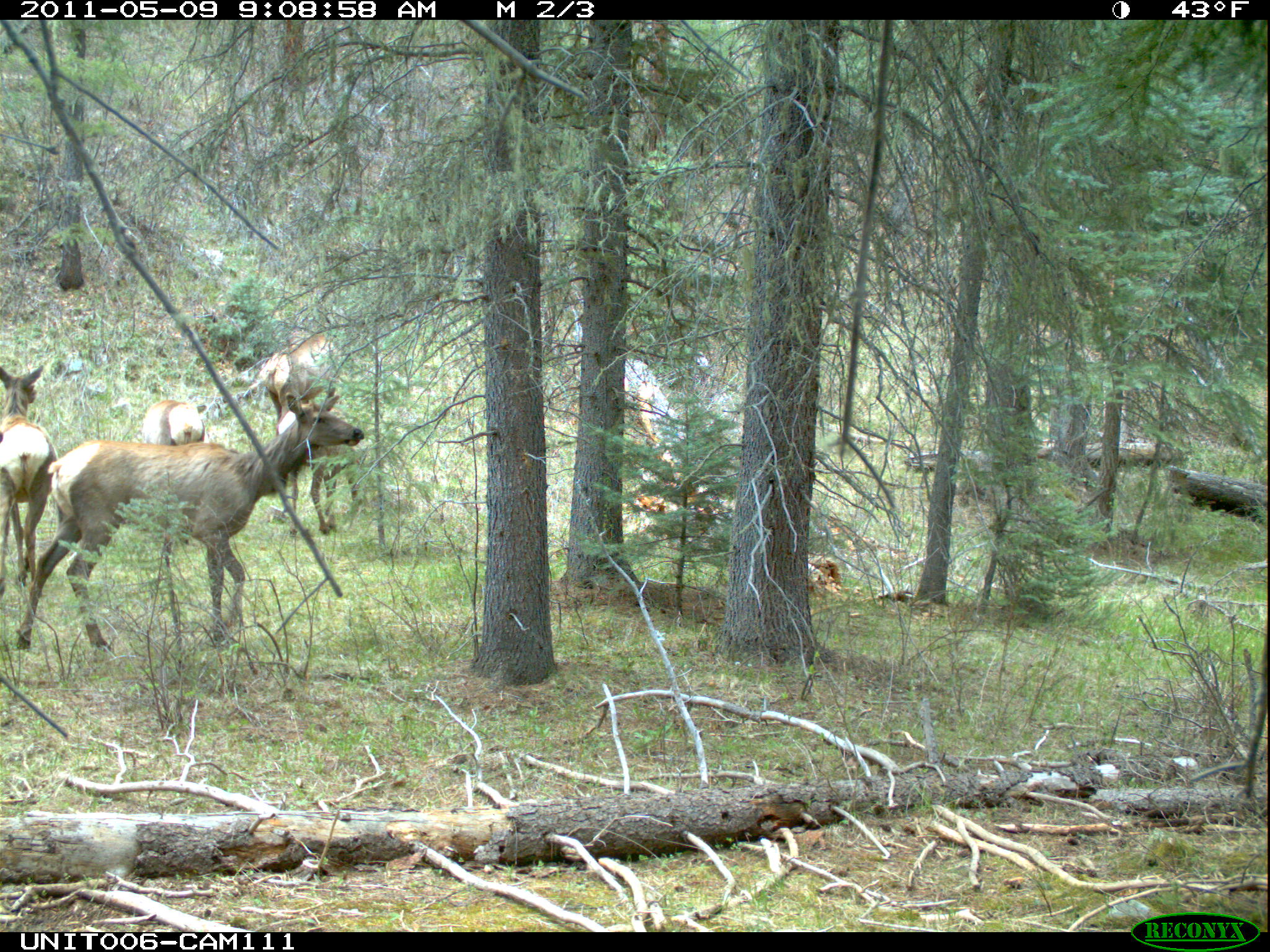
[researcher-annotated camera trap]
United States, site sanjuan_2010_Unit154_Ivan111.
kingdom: Animalia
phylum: Chordata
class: Mammalia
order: Artiodactyla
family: Cervidae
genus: Cervus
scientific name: Cervus elaphus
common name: red deer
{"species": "Cervus elaphus (red deer)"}